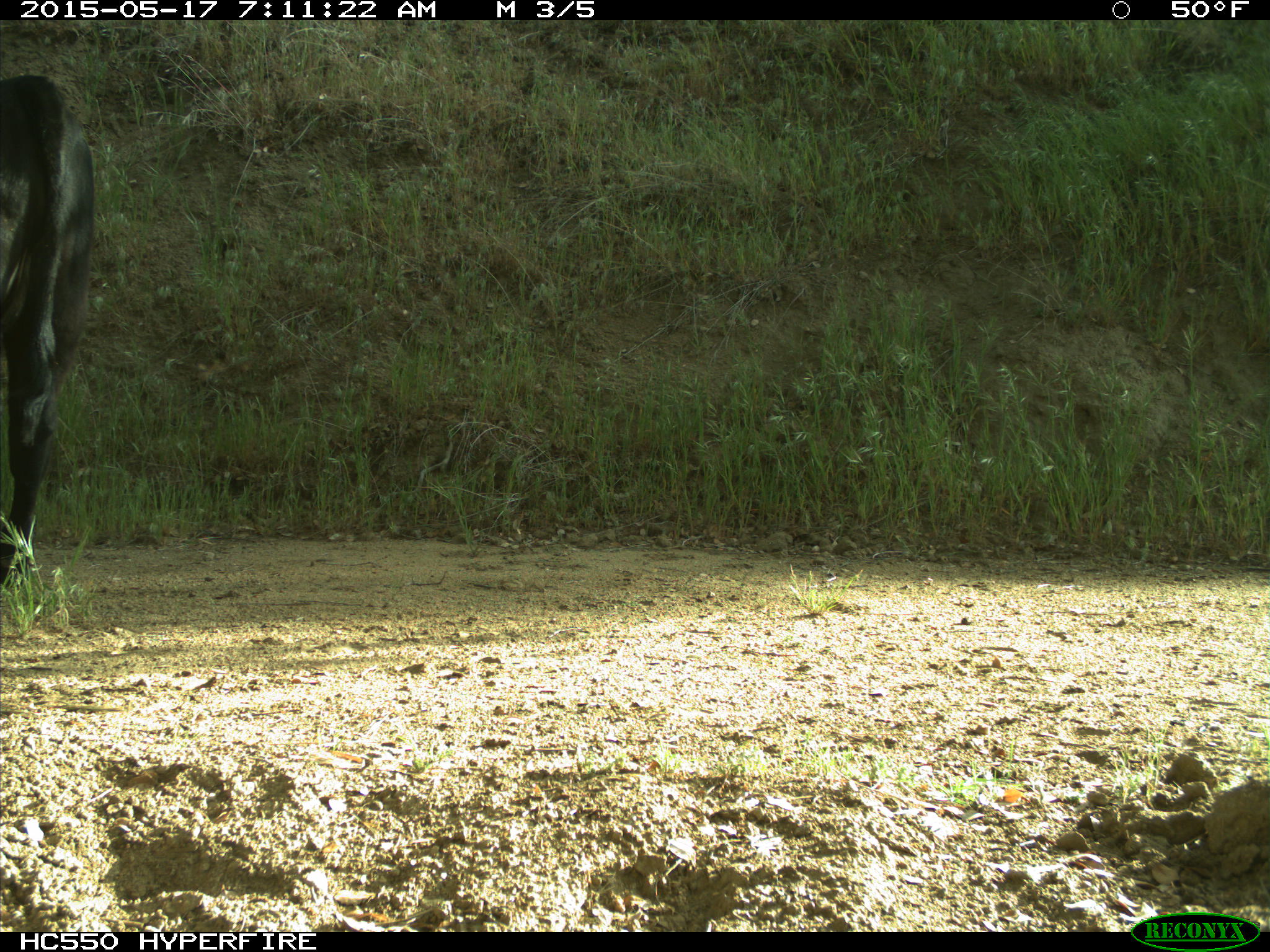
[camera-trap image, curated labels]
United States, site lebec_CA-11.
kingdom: Animalia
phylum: Chordata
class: Mammalia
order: Artiodactyla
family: Bovidae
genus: Bos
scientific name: Bos taurus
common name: domestic cow